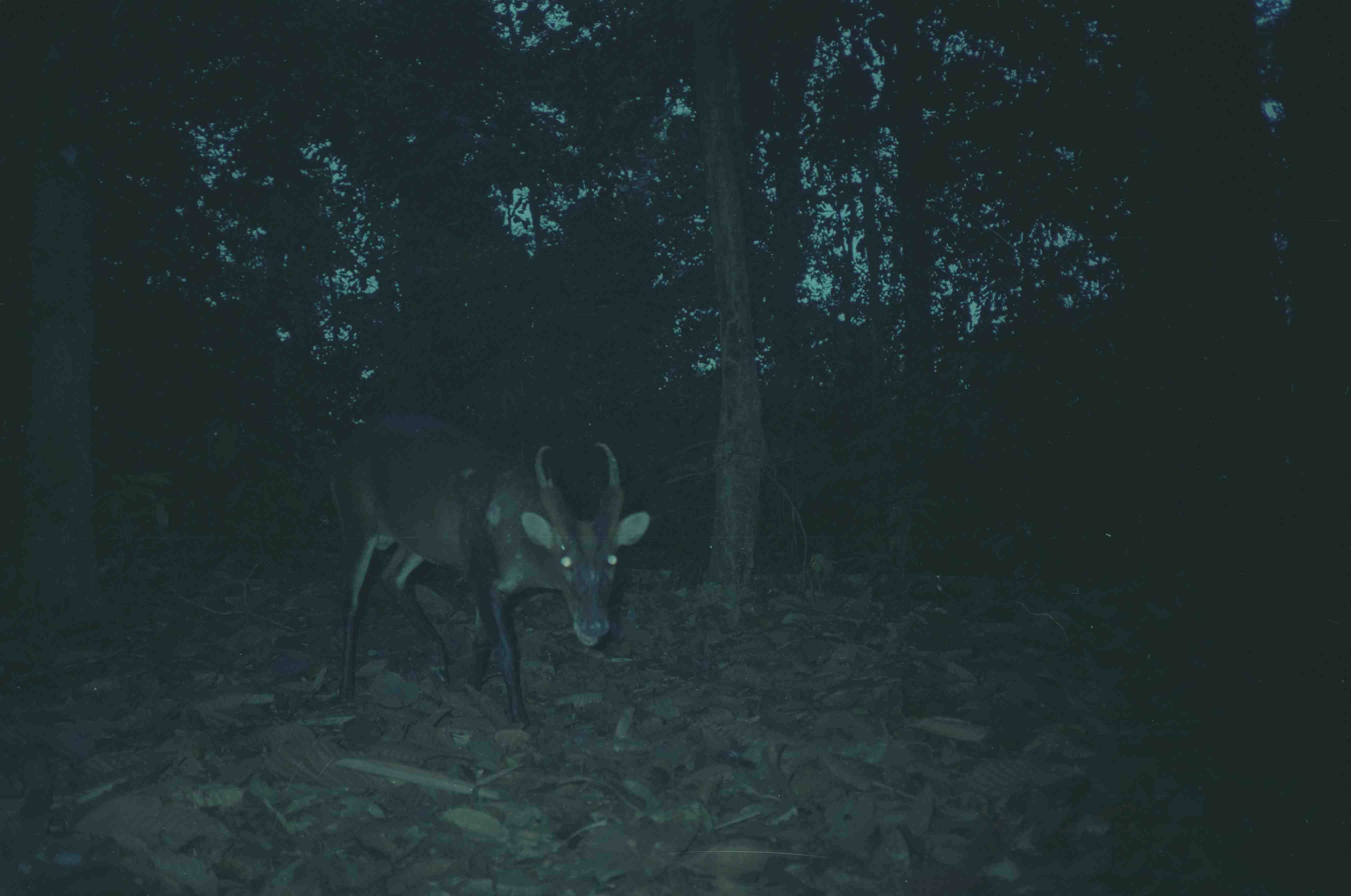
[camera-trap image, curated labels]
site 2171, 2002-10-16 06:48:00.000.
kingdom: Animalia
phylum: Chordata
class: Mammalia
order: Artiodactyla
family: Cervidae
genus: Muntiacus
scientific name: Muntiacus muntjak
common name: southern red muntjac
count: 1